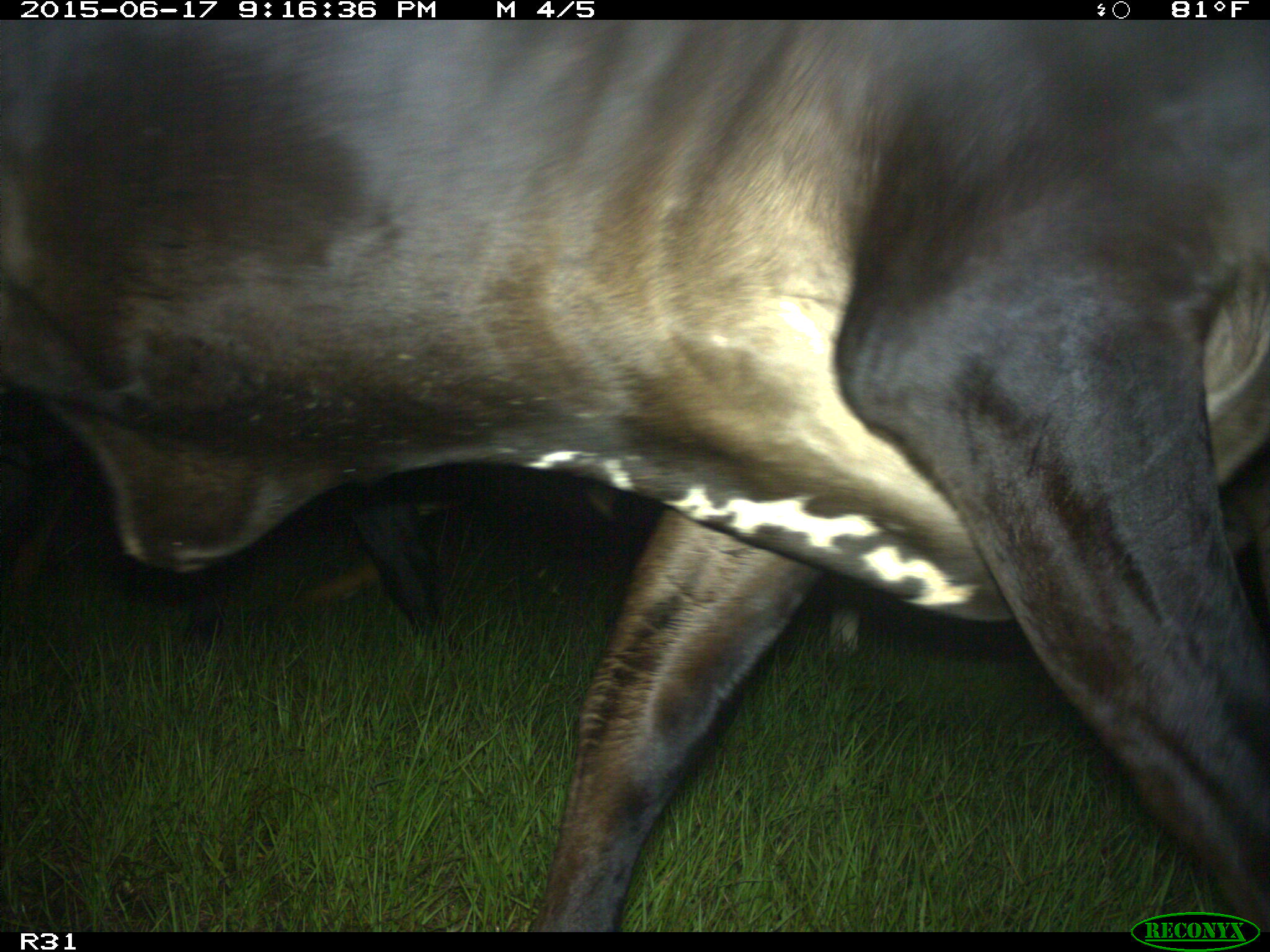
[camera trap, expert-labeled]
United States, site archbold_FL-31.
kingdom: Animalia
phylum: Chordata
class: Mammalia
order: Artiodactyla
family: Bovidae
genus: Bos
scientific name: Bos taurus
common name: domestic cow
Bos taurus (domestic cow).